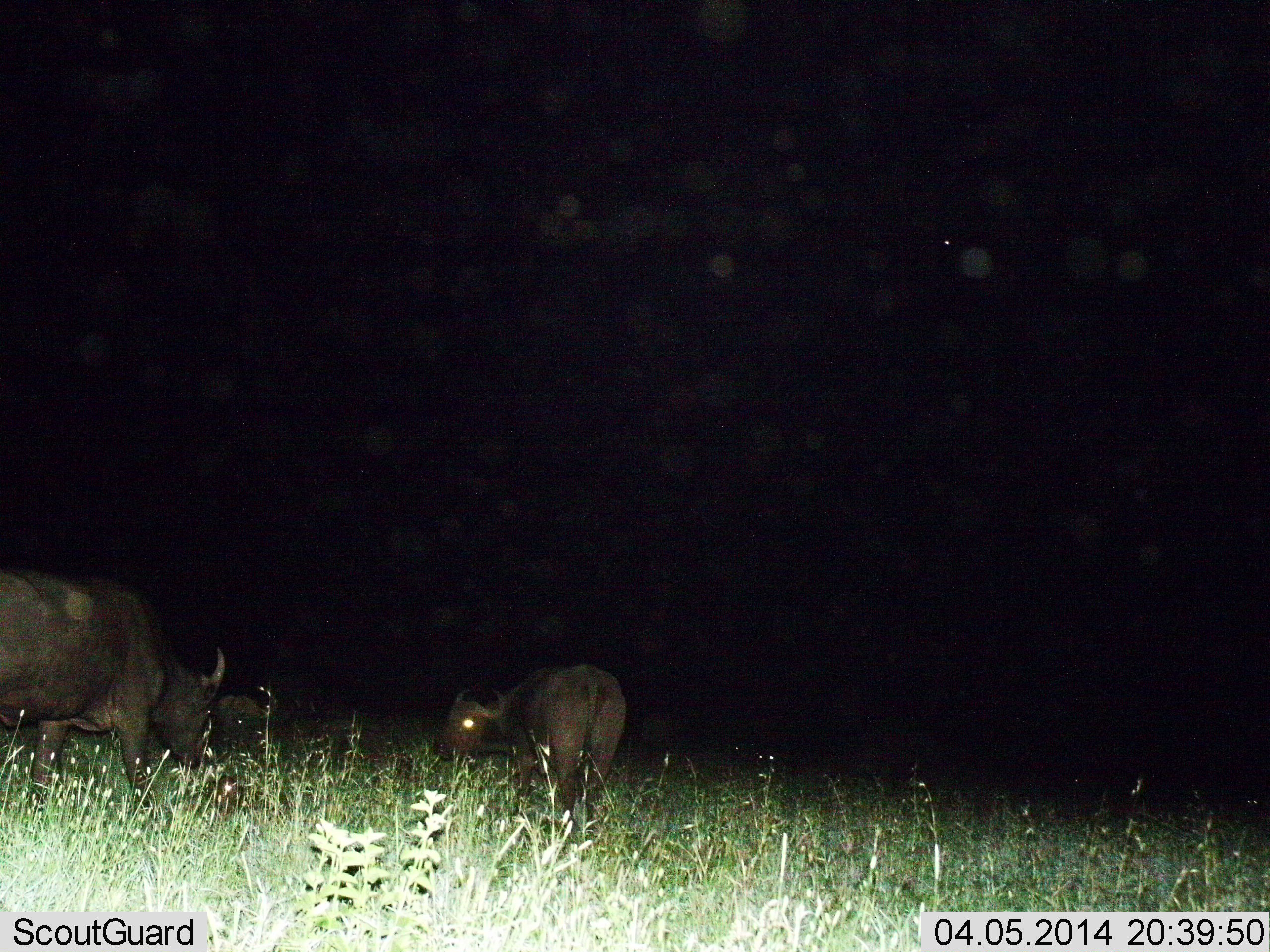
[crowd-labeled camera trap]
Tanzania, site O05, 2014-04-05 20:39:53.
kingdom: Animalia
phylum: Chordata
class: Mammalia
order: Artiodactyla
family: Bovidae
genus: Syncerus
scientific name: Syncerus caffer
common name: cape buffalo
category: buffalo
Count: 3.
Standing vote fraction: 50%.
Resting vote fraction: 20%.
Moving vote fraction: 30%.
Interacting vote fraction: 10%.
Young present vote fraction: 10%.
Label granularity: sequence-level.